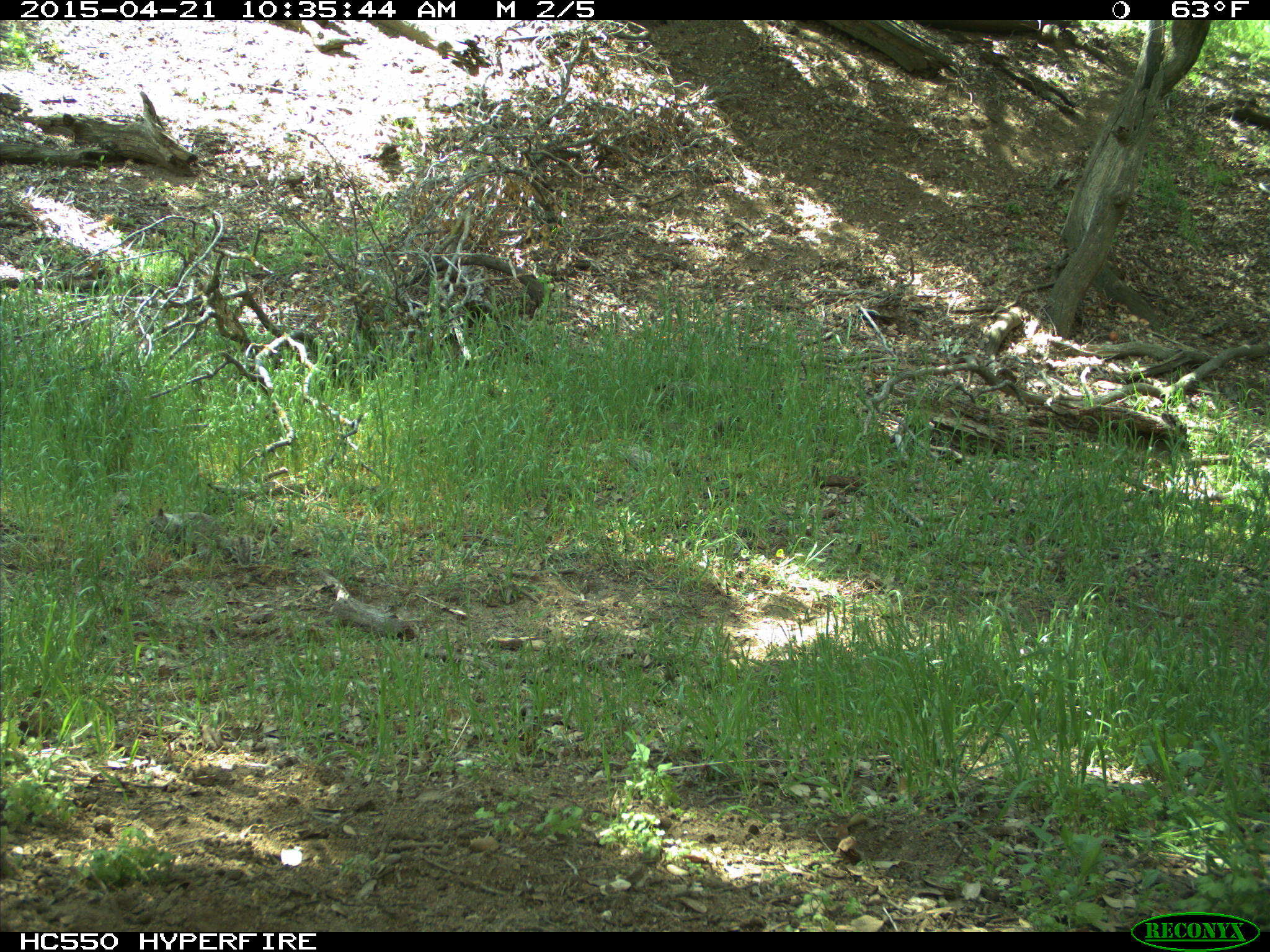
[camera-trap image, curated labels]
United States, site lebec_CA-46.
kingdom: Animalia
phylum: Chordata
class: Mammalia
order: Rodentia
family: Sciuridae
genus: Otospermophilus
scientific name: Otospermophilus beecheyi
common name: california ground squirrel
Otospermophilus beecheyi (california ground squirrel).